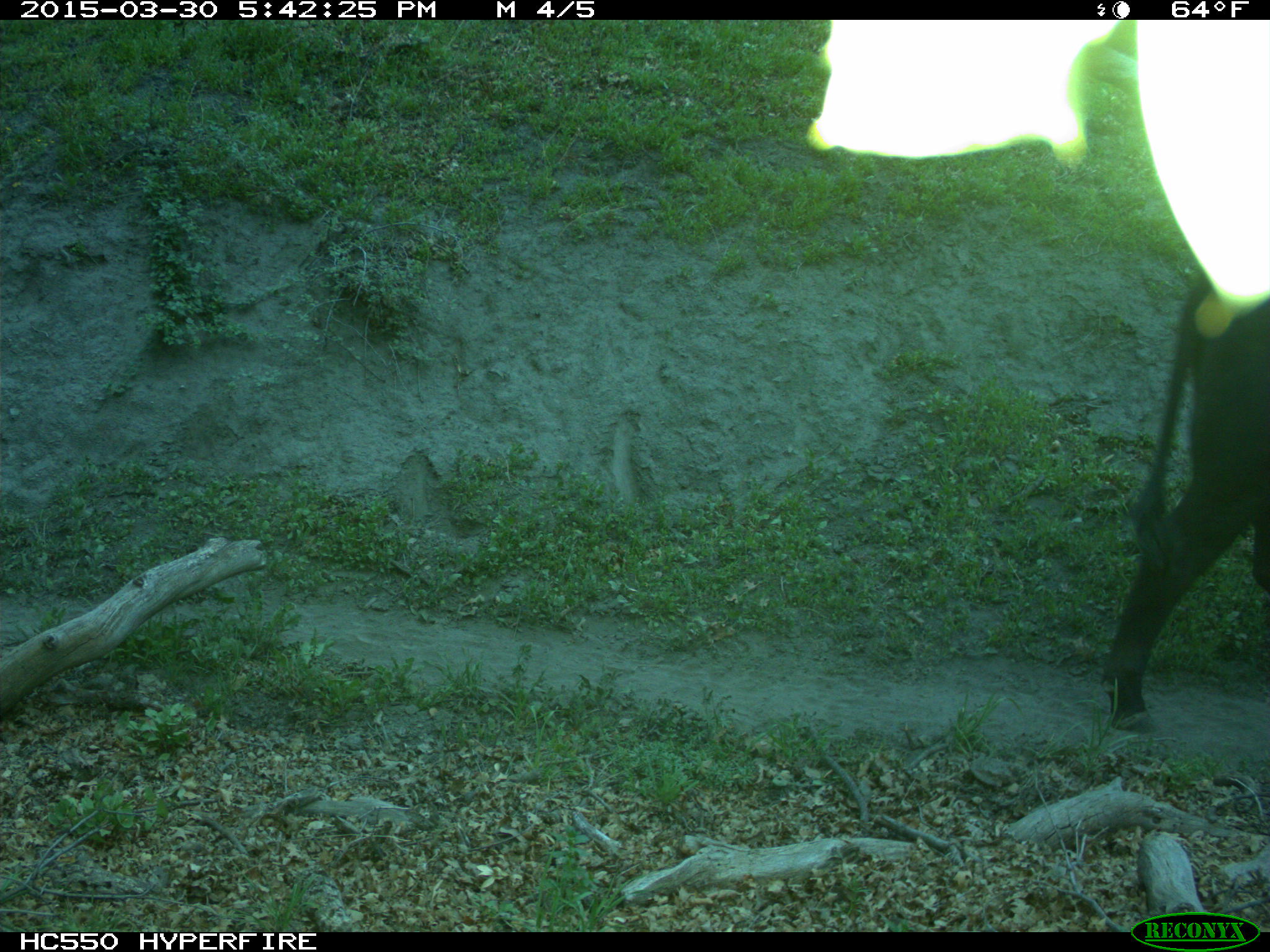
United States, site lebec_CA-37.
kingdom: Animalia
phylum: Chordata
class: Mammalia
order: Artiodactyla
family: Bovidae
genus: Bos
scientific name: Bos taurus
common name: domestic cow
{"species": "Bos taurus (domestic cow)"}